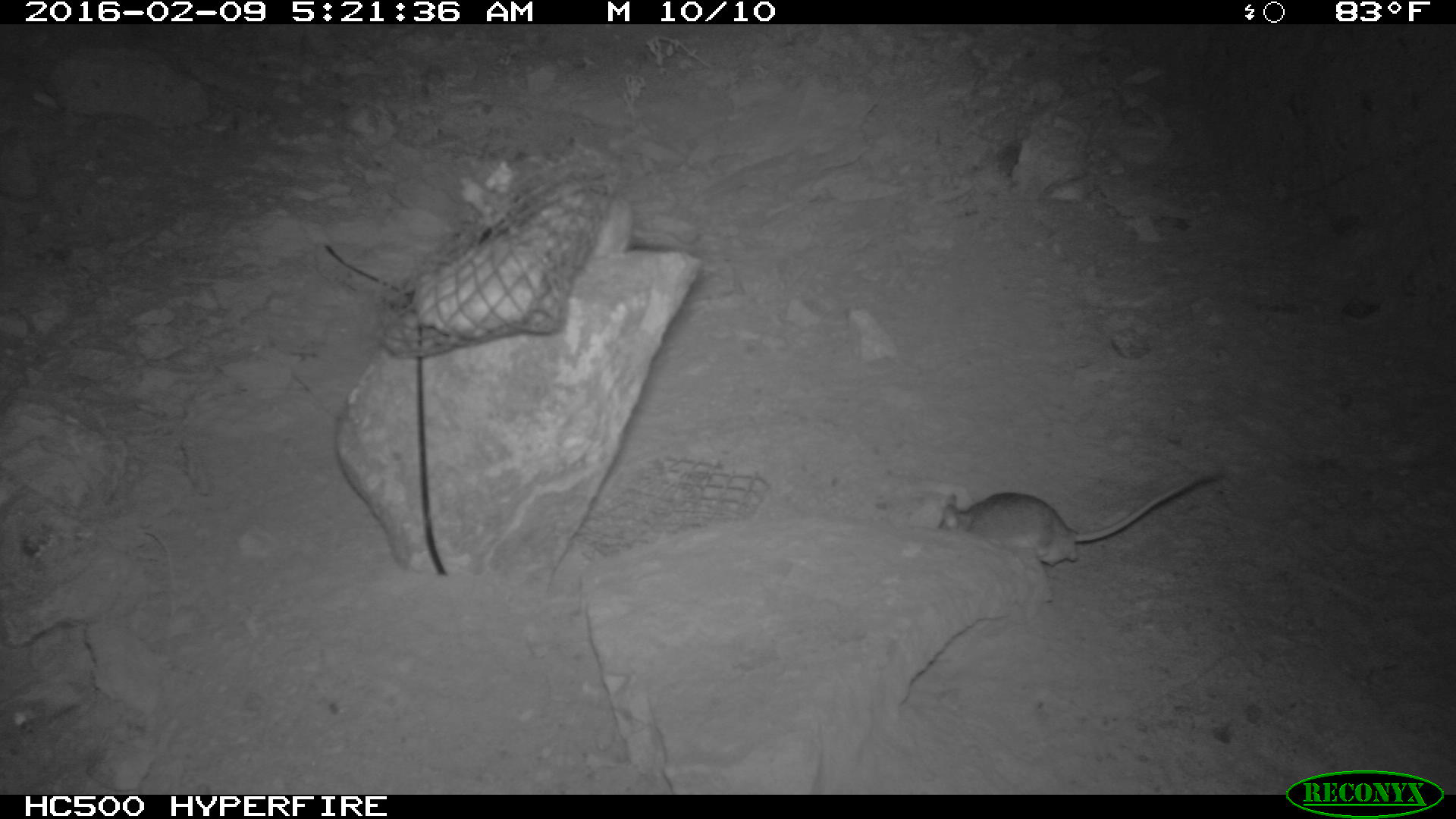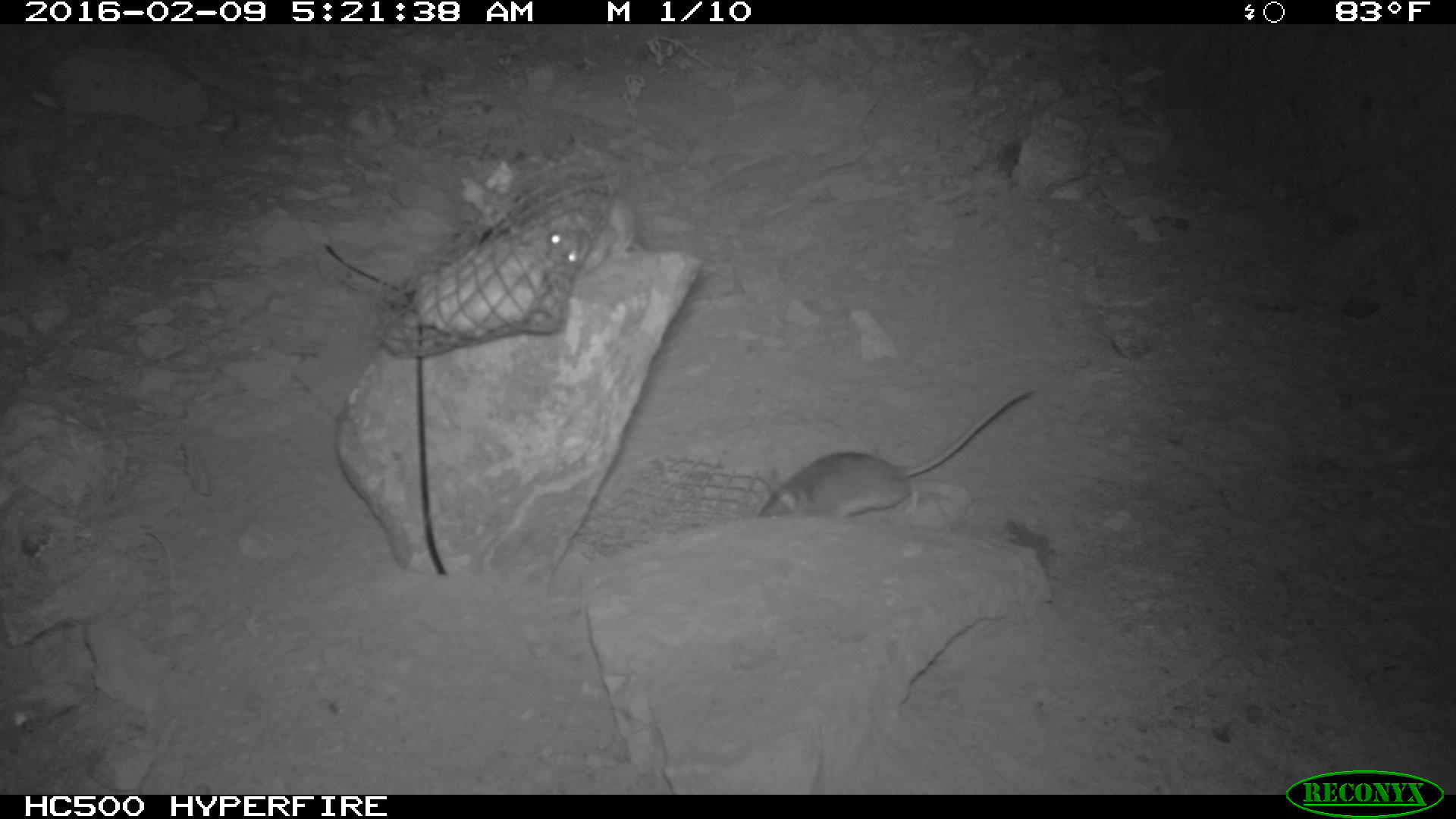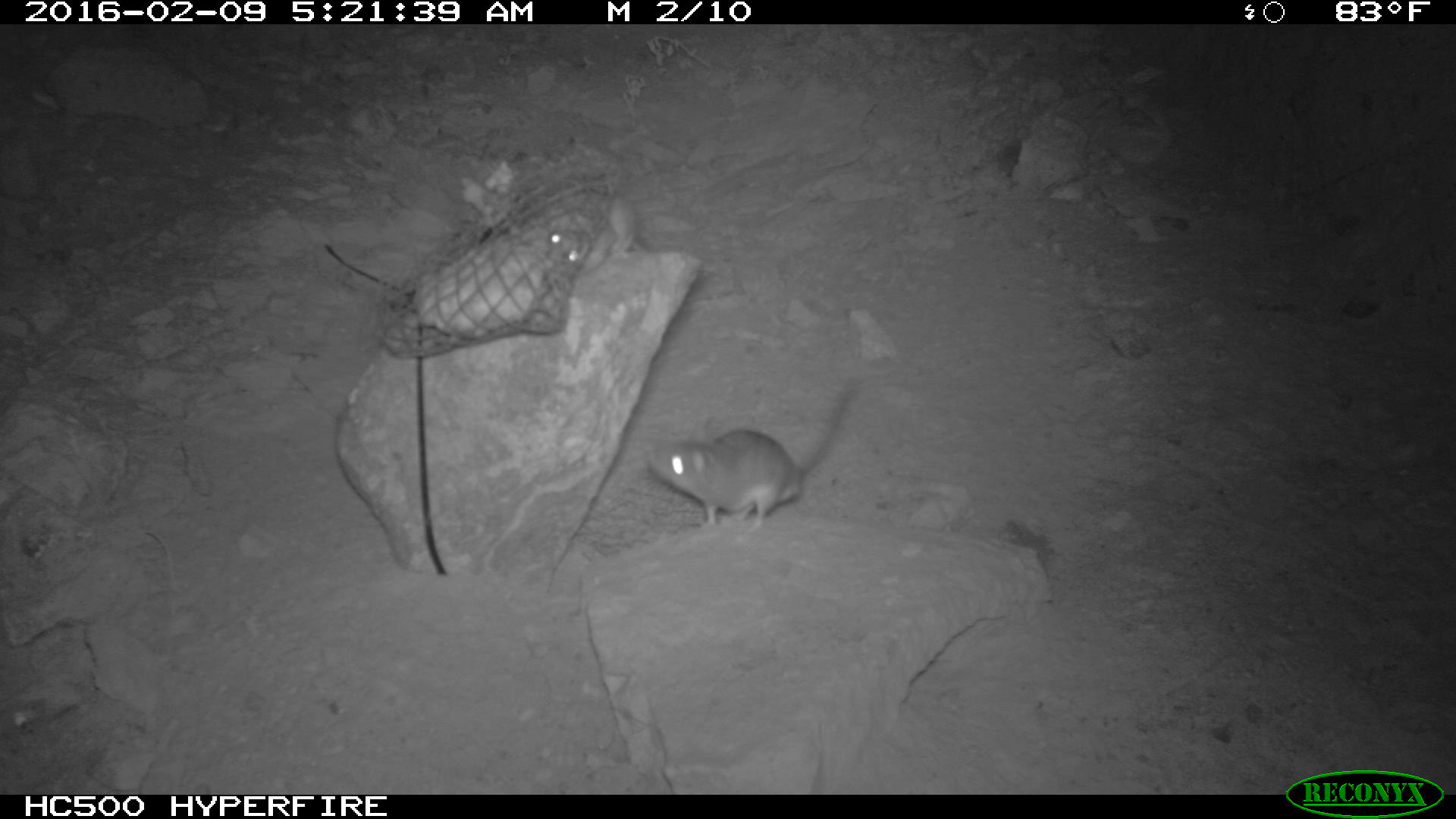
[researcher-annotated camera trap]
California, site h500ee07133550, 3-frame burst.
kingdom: Animalia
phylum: Chordata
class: Mammalia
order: Rodentia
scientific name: Rodentia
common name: rodent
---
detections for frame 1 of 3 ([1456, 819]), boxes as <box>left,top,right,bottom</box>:
rodent: <box>935,470,1221,566</box>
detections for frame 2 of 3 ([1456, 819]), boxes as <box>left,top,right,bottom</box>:
rodent: <box>759,385,1032,519</box>; <box>547,191,643,269</box>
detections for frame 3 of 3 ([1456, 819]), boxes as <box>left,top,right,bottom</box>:
rodent: <box>650,374,856,528</box>; <box>546,186,648,278</box>